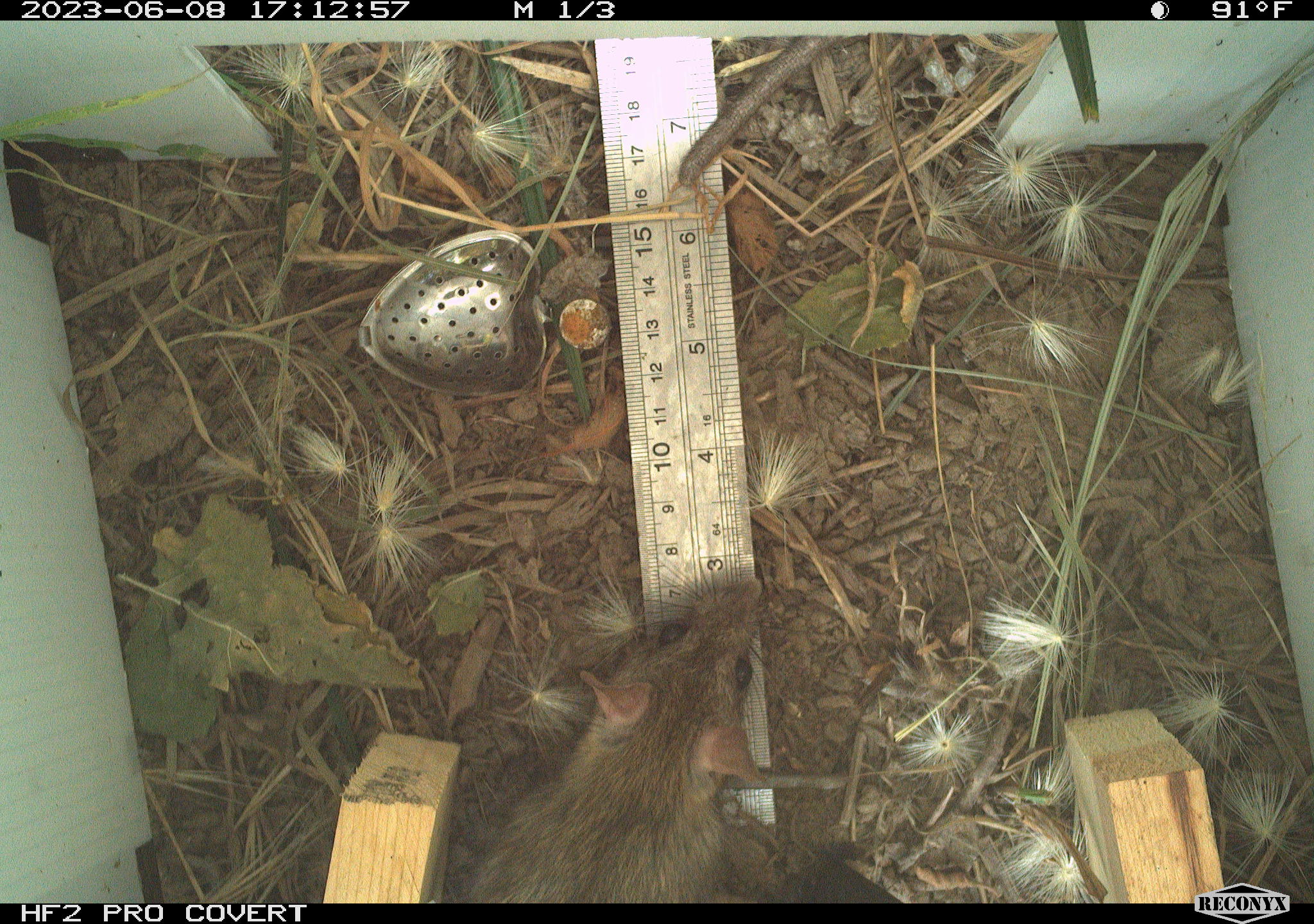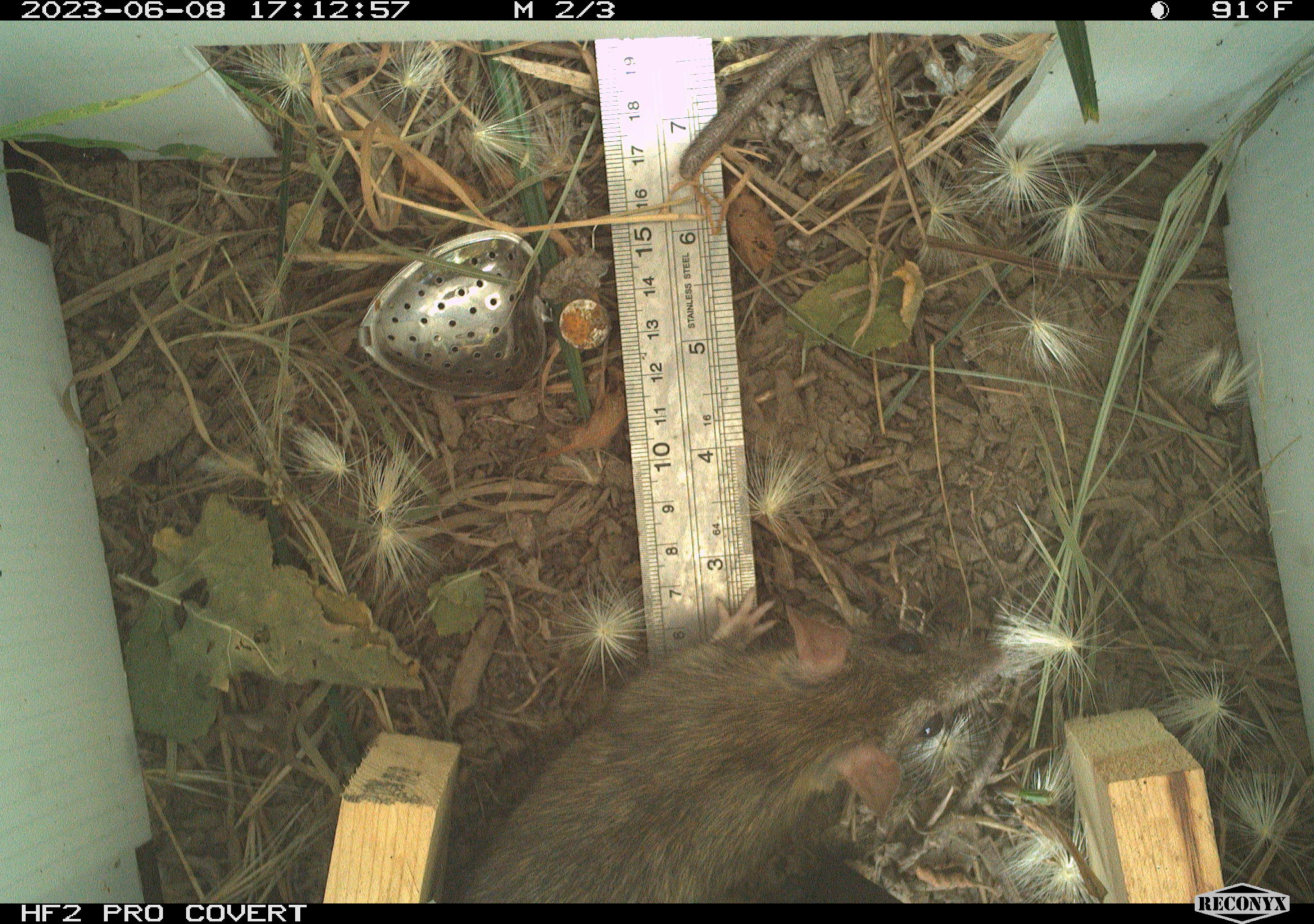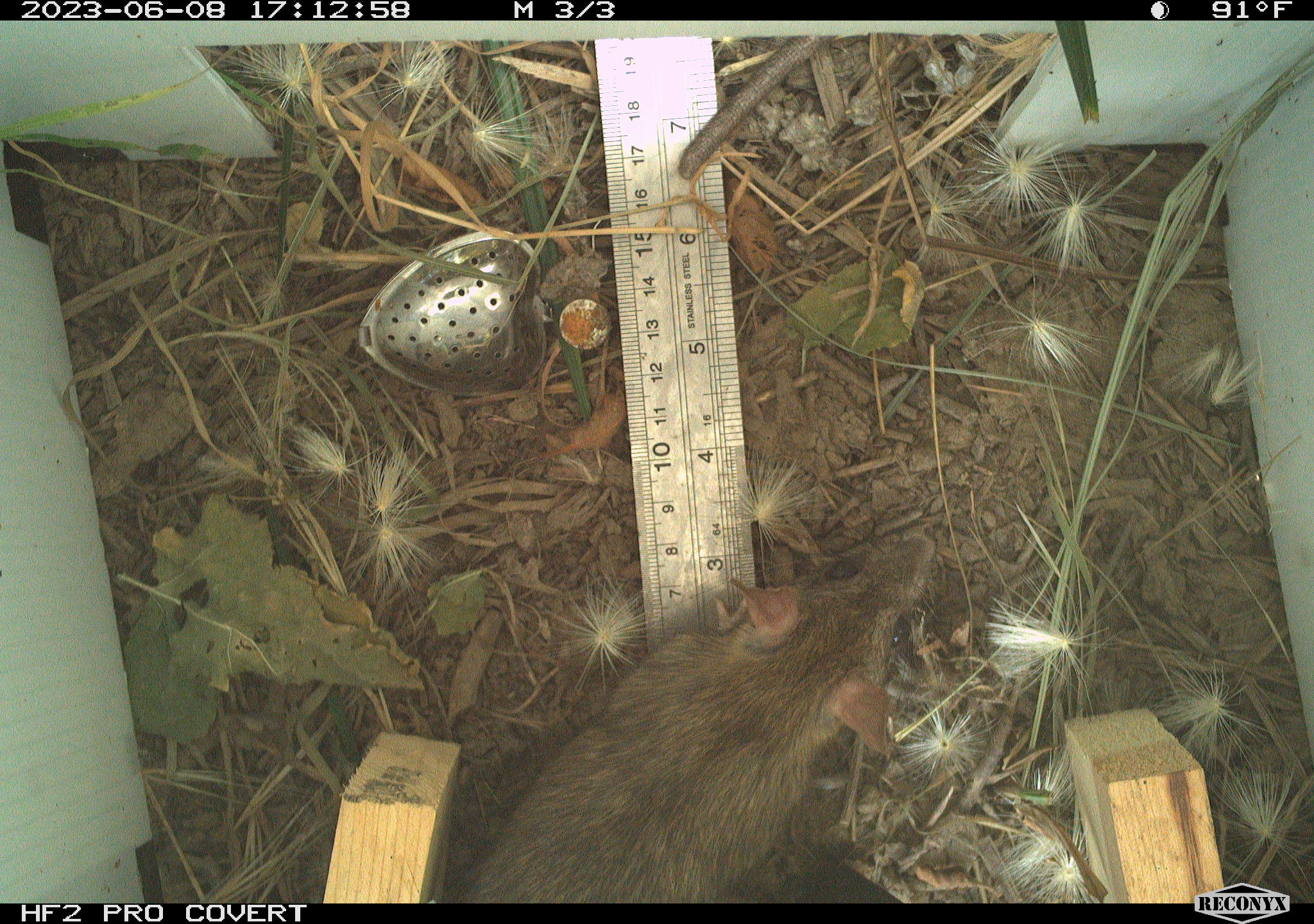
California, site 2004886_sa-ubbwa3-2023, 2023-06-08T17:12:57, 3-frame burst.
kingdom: Animalia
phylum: Chordata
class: Mammalia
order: Rodentia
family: Muridae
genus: Rattus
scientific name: Rattus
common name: rat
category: rattus species